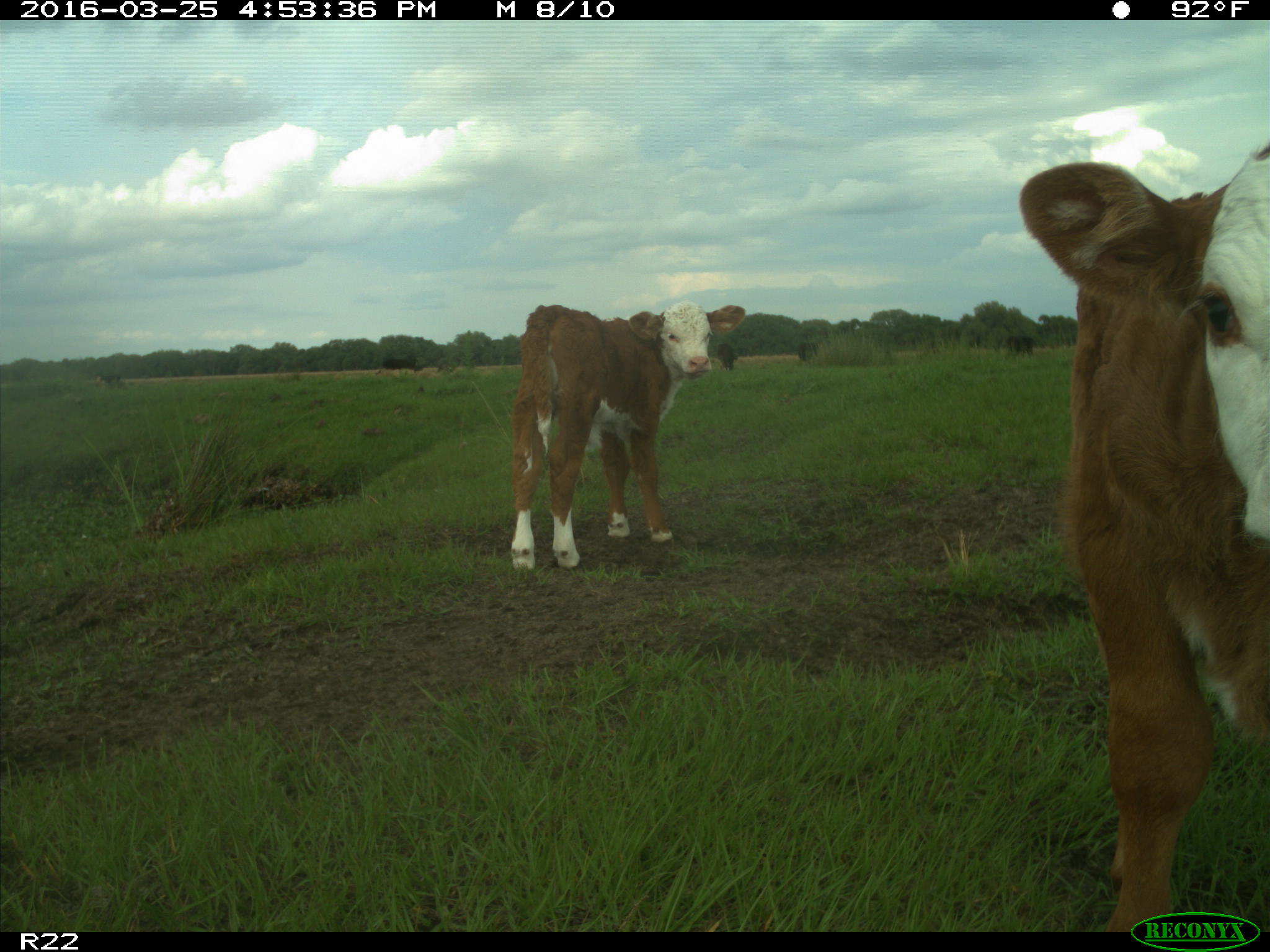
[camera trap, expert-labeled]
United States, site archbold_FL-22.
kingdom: Animalia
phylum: Chordata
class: Mammalia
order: Artiodactyla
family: Bovidae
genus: Bos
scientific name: Bos taurus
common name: domestic cow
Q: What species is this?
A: Bos taurus (domestic cow).